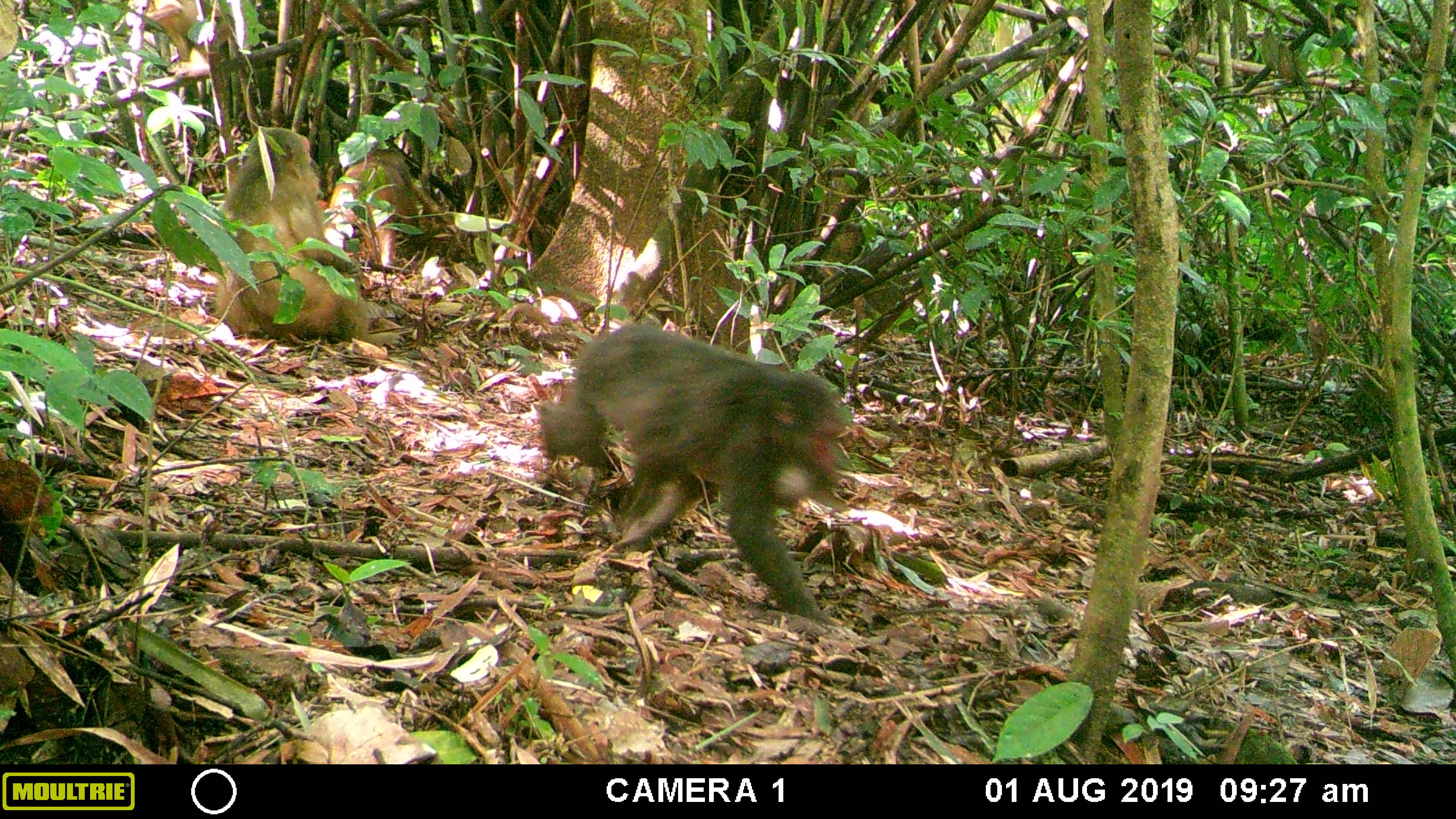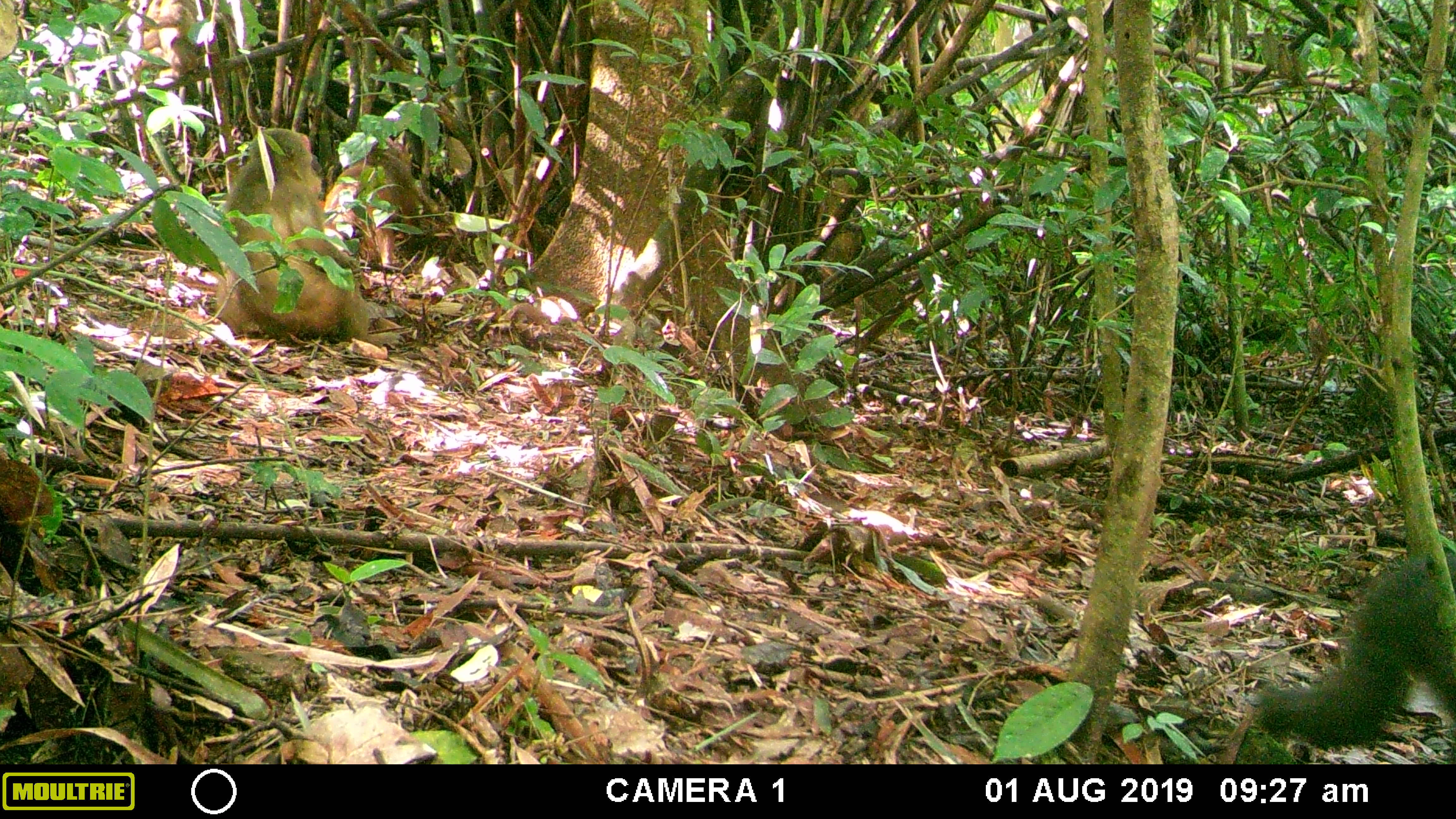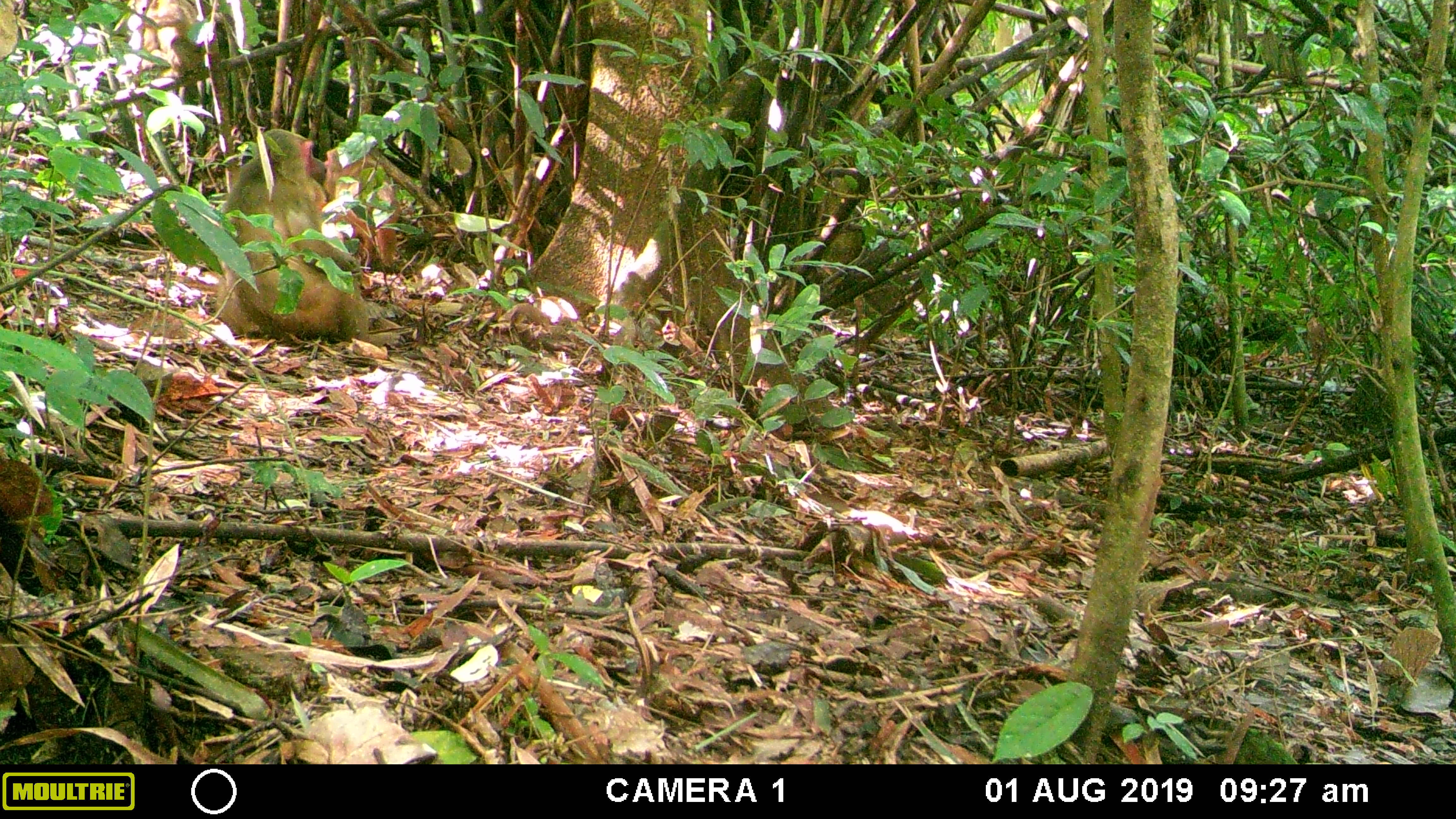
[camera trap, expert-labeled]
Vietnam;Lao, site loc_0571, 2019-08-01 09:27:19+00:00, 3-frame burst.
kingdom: Animalia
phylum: Chordata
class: Mammalia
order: Primates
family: Cercopithecidae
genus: Macaca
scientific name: Macaca arctoides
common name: stump-tailed macaque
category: stump tailed macaque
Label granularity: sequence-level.